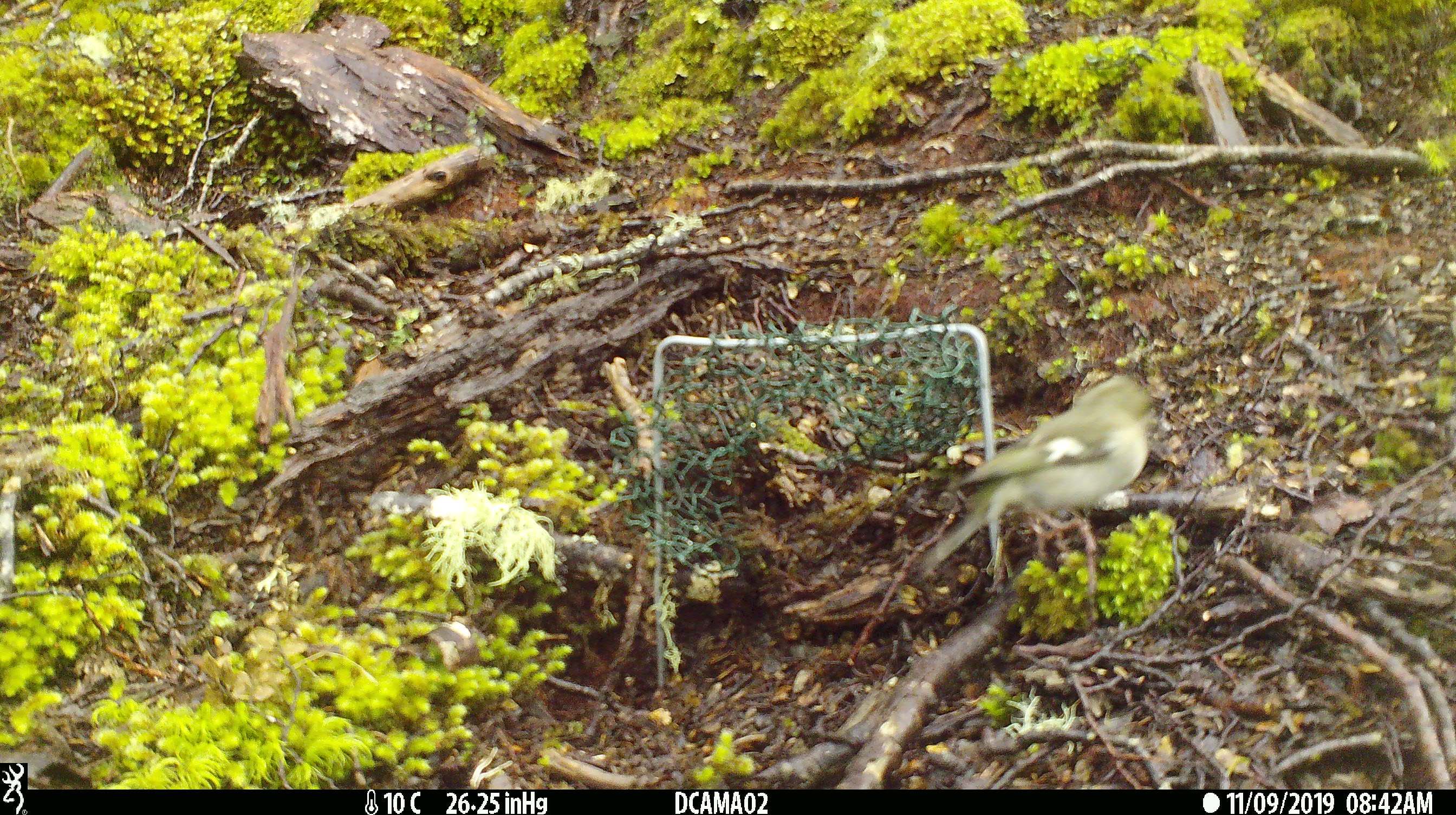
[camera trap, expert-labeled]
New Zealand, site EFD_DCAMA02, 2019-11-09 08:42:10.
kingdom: Animalia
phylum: Chordata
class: Aves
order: Passeriformes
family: Fringillidae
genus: Chloris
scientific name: Chloris chloris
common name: greenfinch